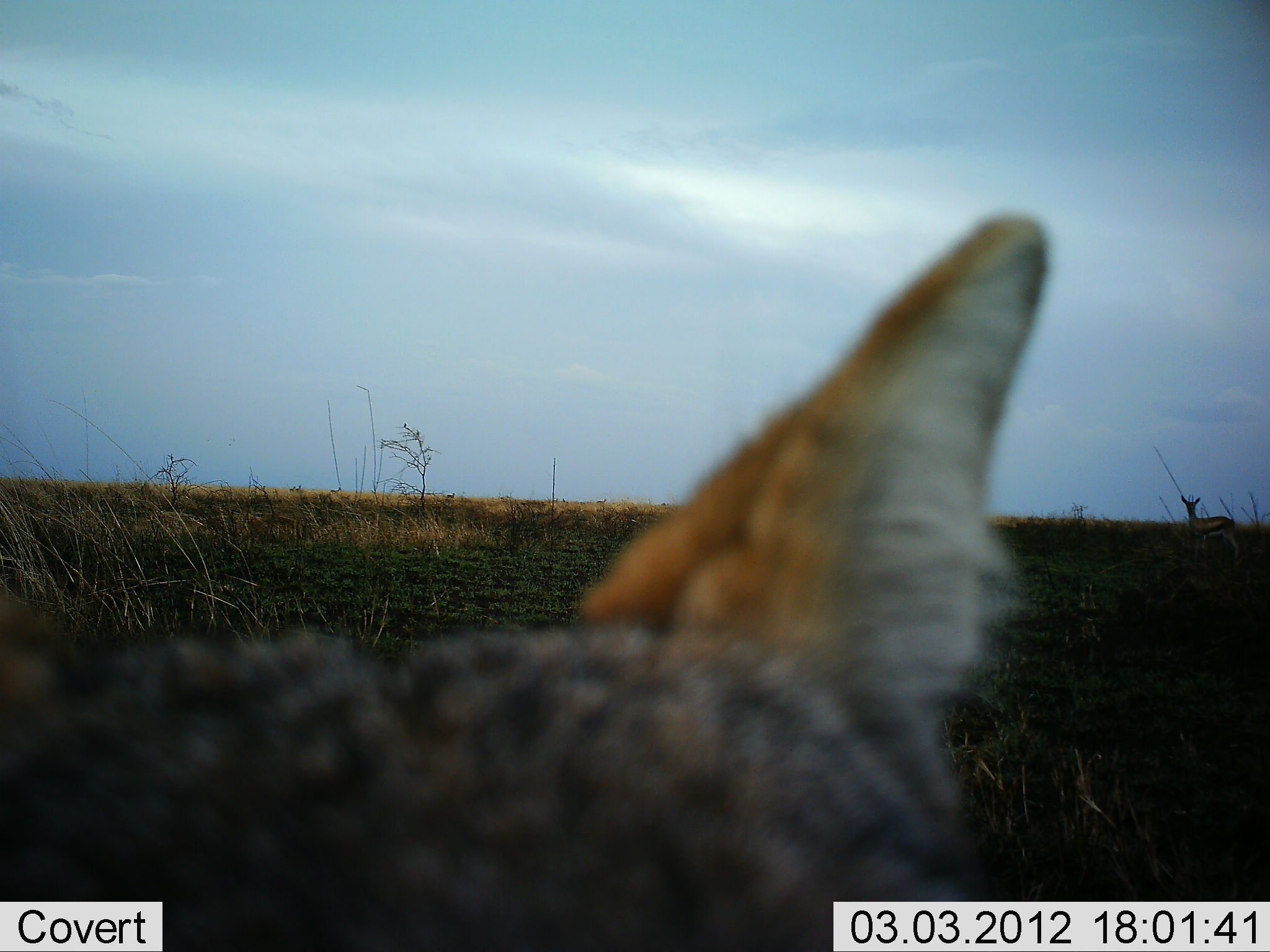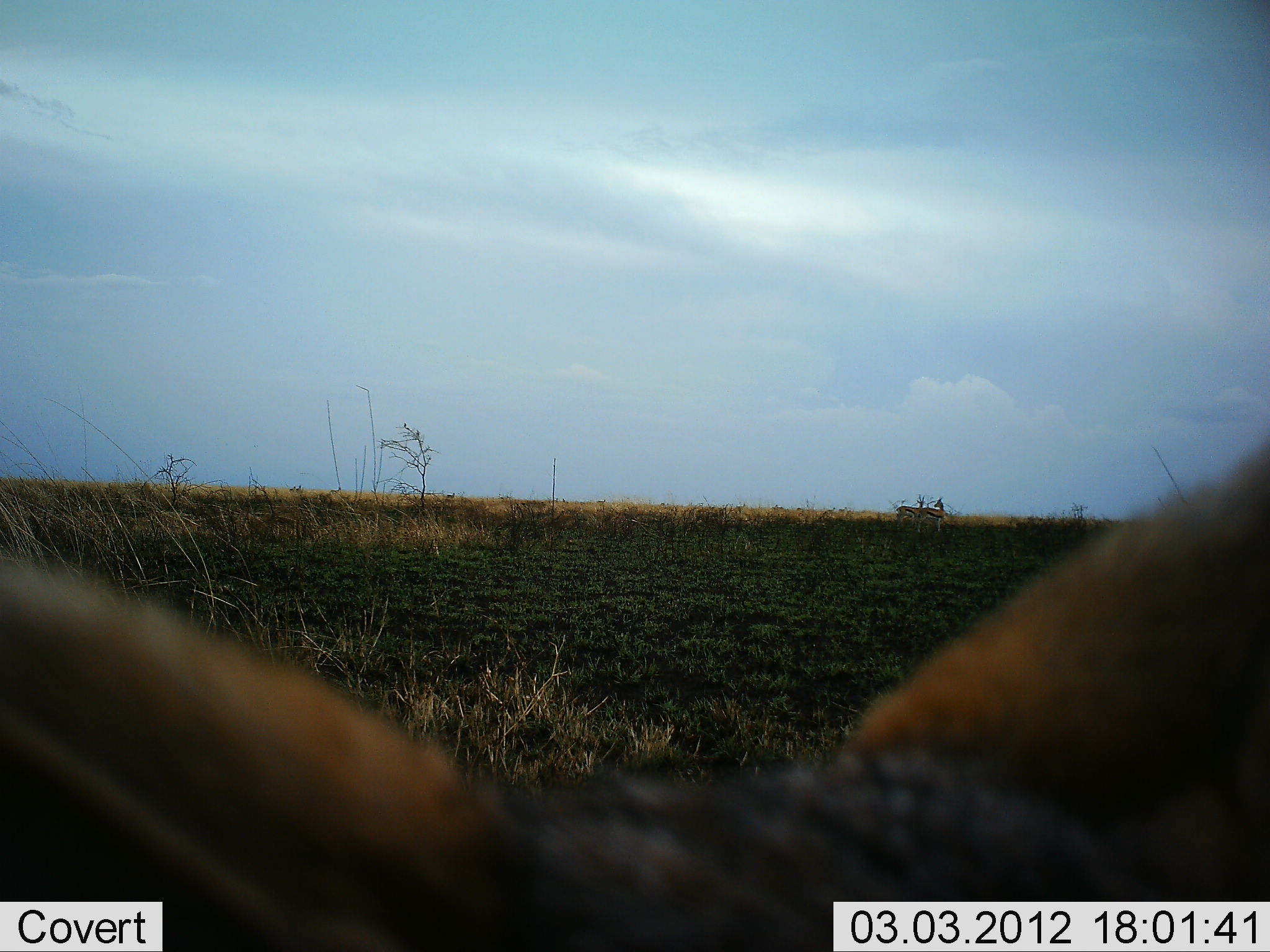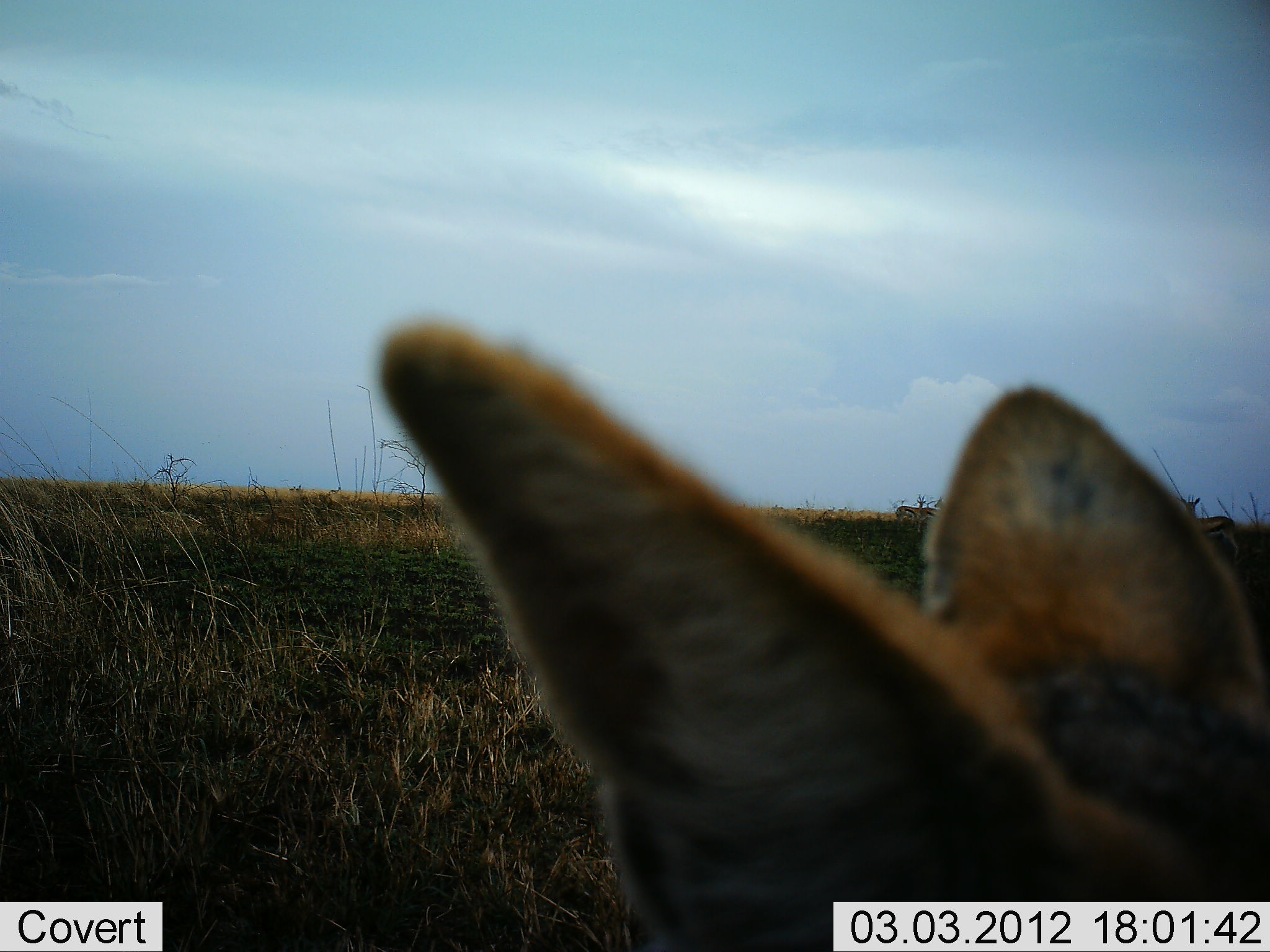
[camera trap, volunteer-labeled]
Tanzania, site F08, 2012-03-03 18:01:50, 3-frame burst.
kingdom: Animalia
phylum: Chordata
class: Mammalia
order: Carnivora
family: Canidae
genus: Lupulella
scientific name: Lupulella mesomelas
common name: black-backed jackal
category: jackal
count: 1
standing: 67%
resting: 11%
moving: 17%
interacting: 17%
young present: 0%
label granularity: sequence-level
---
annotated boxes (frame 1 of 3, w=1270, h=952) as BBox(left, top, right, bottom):
animal: BBox(0, 212, 1049, 951); BBox(1179, 493, 1241, 562)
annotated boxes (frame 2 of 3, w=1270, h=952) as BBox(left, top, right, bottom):
animal: BBox(1, 438, 1270, 951); BBox(894, 495, 926, 529); BBox(917, 497, 946, 533)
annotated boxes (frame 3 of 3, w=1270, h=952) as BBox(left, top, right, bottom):
animal: BBox(369, 309, 1270, 952)